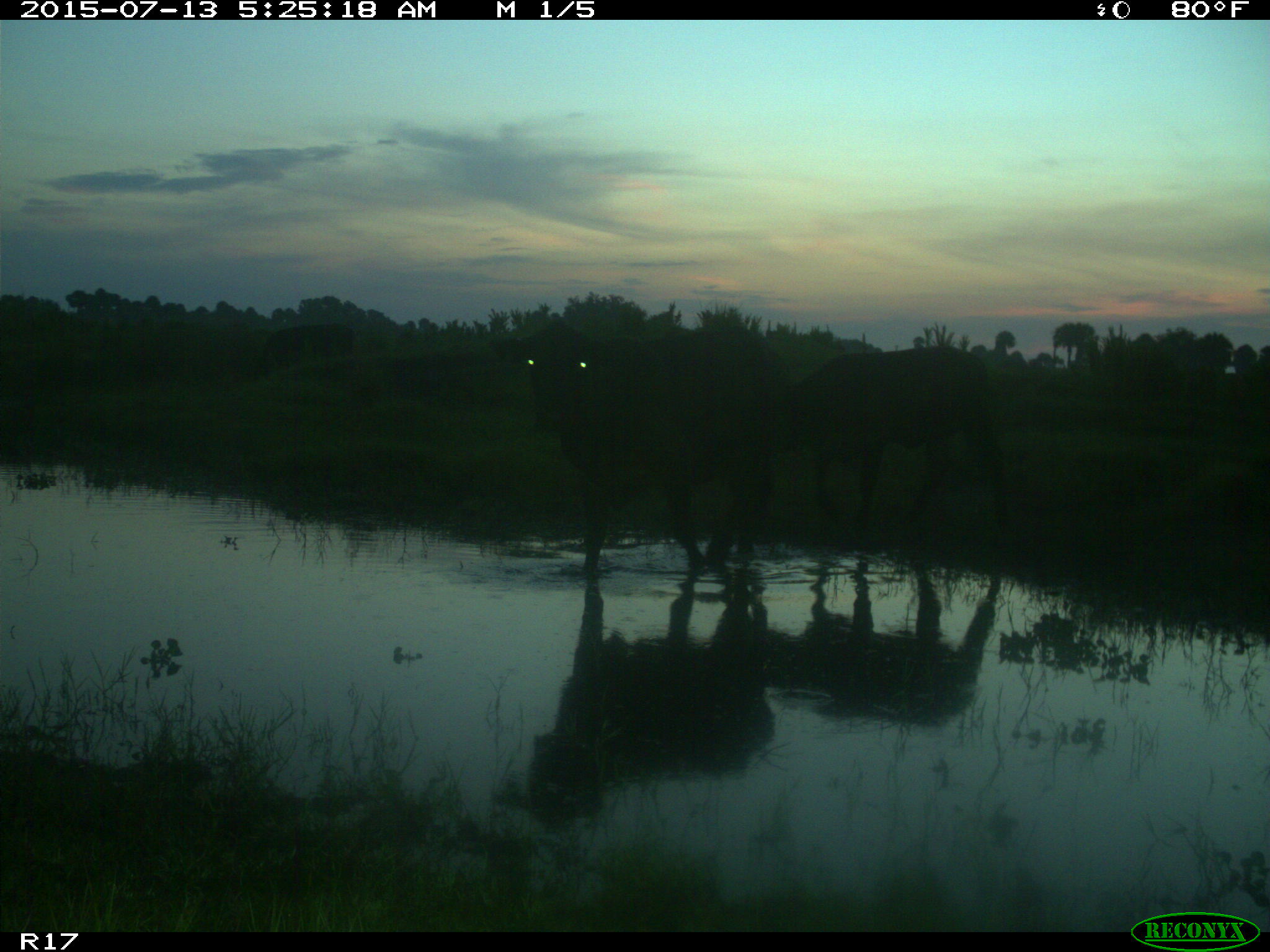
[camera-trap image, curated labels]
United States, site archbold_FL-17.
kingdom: Animalia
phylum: Chordata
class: Mammalia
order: Artiodactyla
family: Bovidae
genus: Bos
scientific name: Bos taurus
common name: domestic cow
Bos taurus (domestic cow).